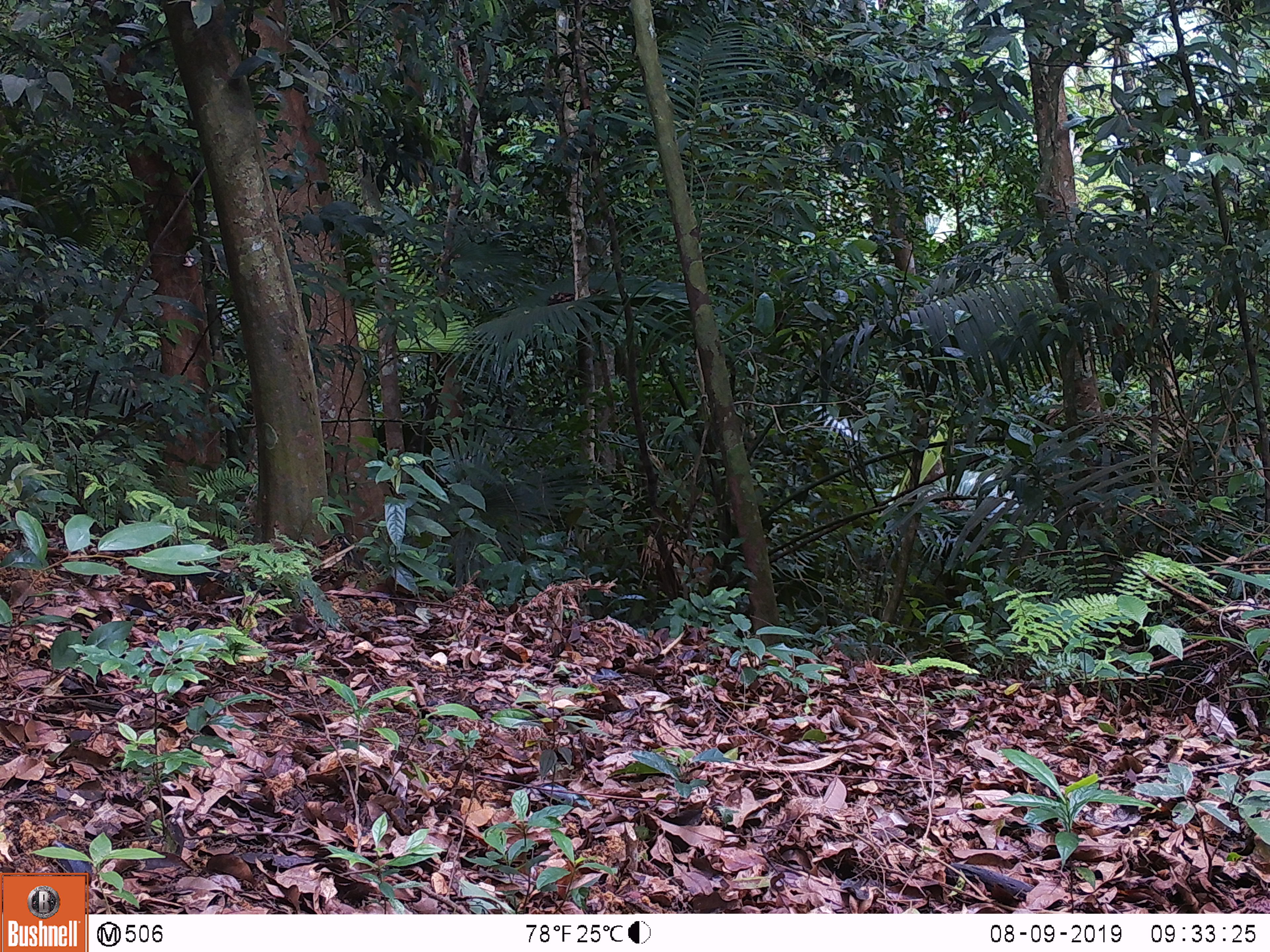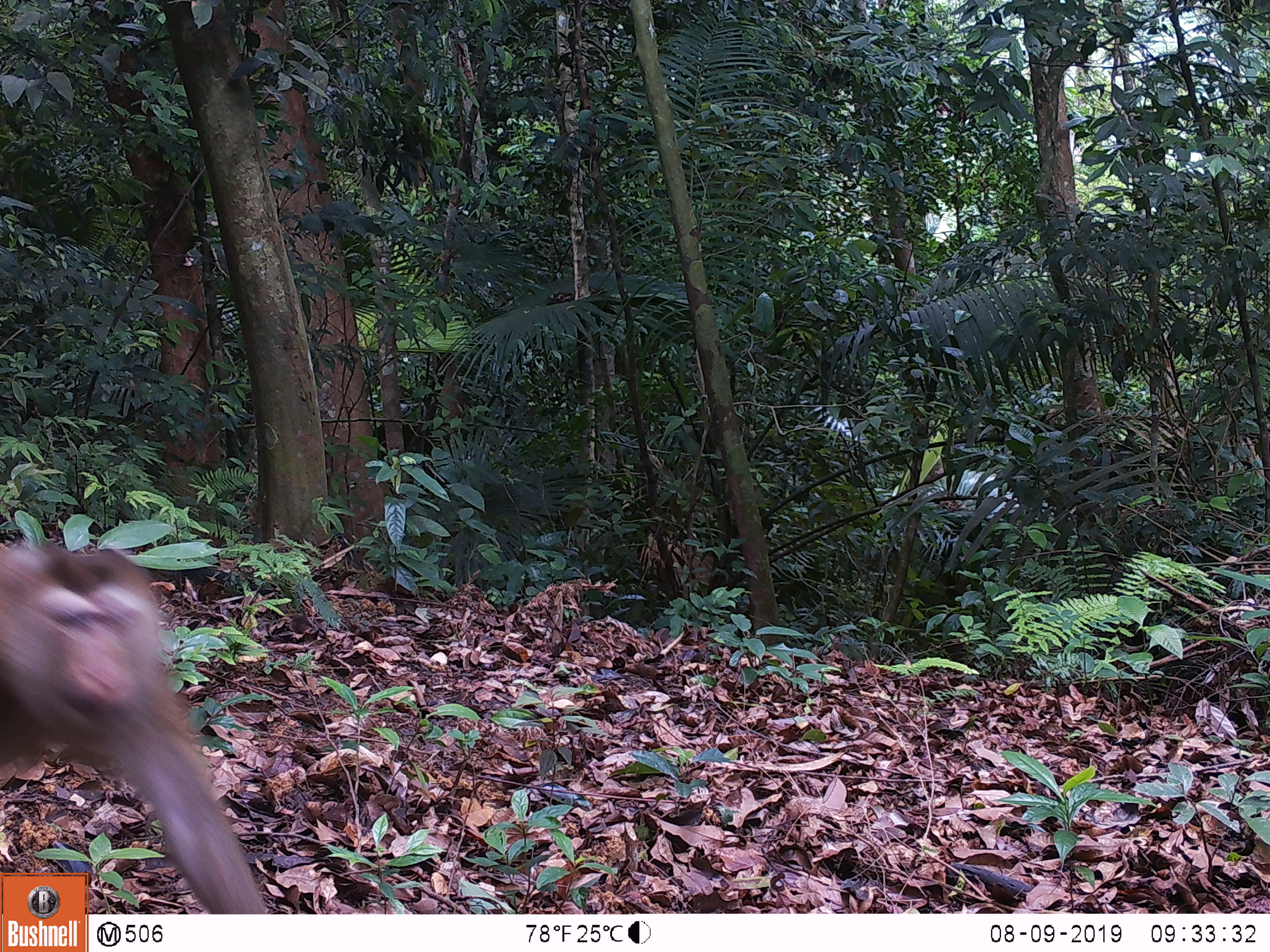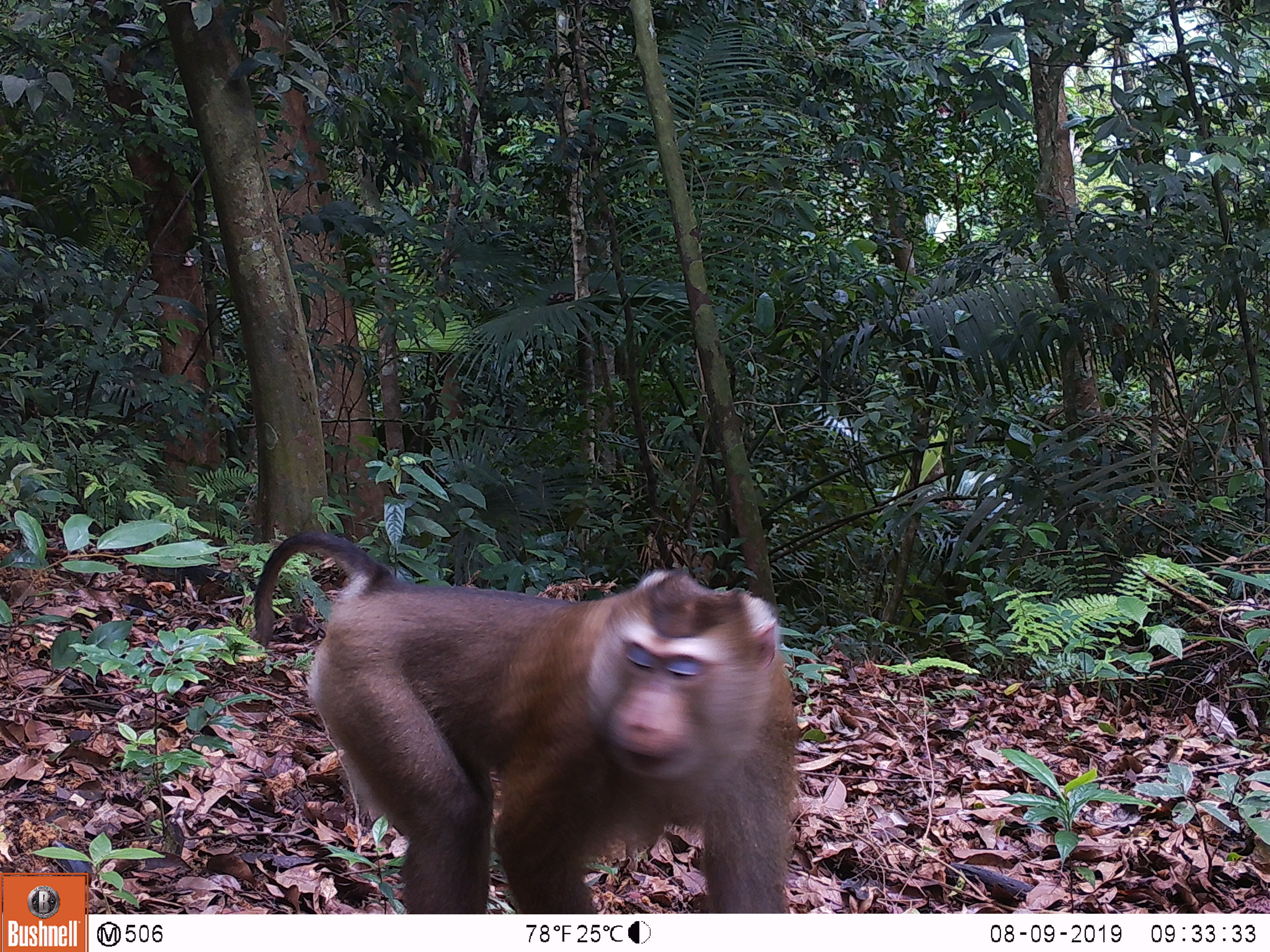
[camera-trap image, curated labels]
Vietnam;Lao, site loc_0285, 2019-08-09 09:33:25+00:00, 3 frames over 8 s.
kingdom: Animalia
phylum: Chordata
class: Mammalia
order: Primates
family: Cercopithecidae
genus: Macaca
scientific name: Macaca nemestrina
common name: pig-tailed macaque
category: pig tailed macaque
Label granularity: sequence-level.